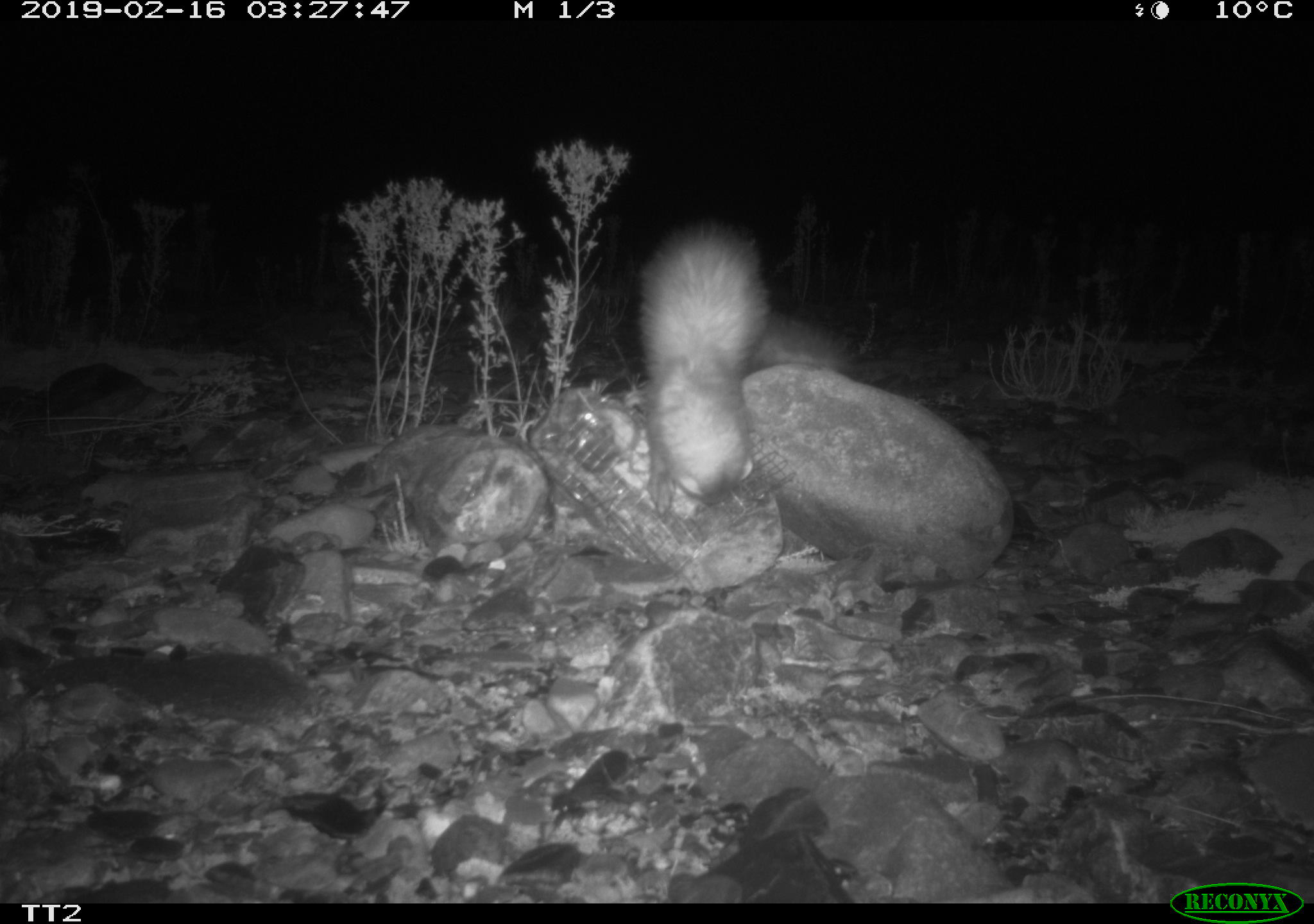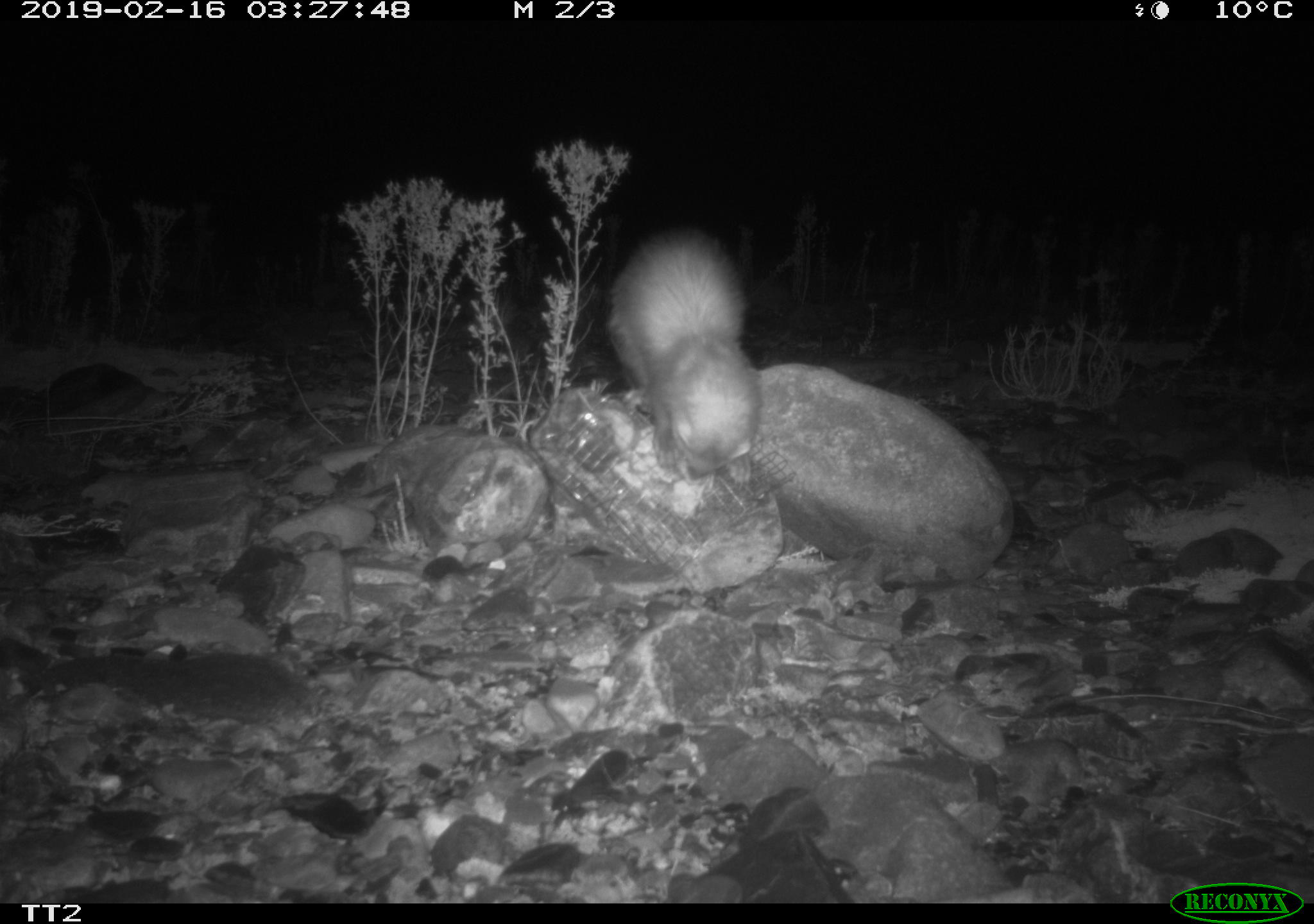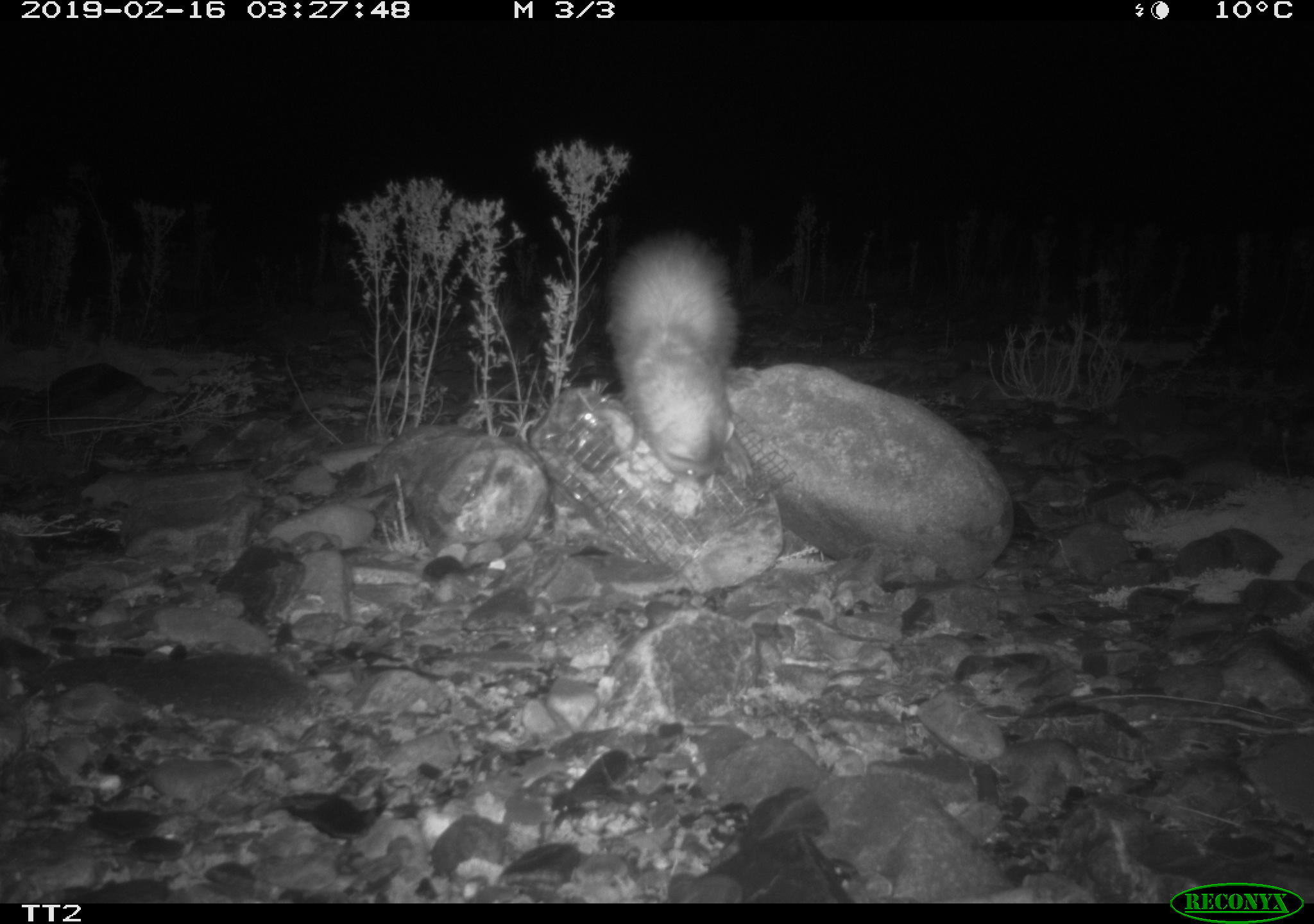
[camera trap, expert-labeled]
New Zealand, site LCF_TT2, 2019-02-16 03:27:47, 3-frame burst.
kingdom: Animalia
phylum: Chordata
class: Mammalia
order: Carnivora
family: Mustelidae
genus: Mustela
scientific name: Mustela furo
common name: ferret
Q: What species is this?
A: Ferret (Mustela furo).